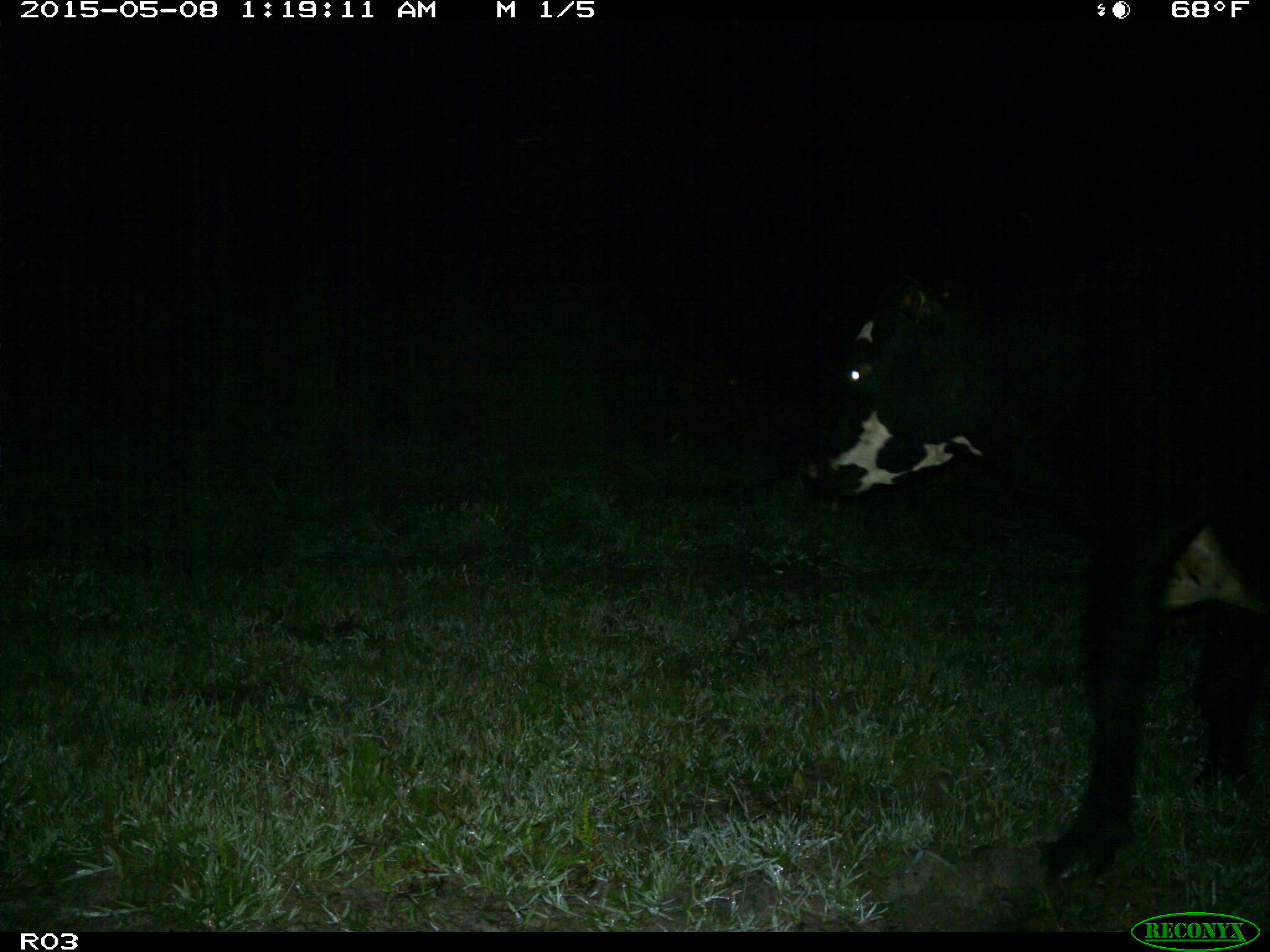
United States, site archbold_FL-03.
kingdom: Animalia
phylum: Chordata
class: Mammalia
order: Artiodactyla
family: Bovidae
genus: Bos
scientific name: Bos taurus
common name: domestic cow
Bos taurus (domestic cow).